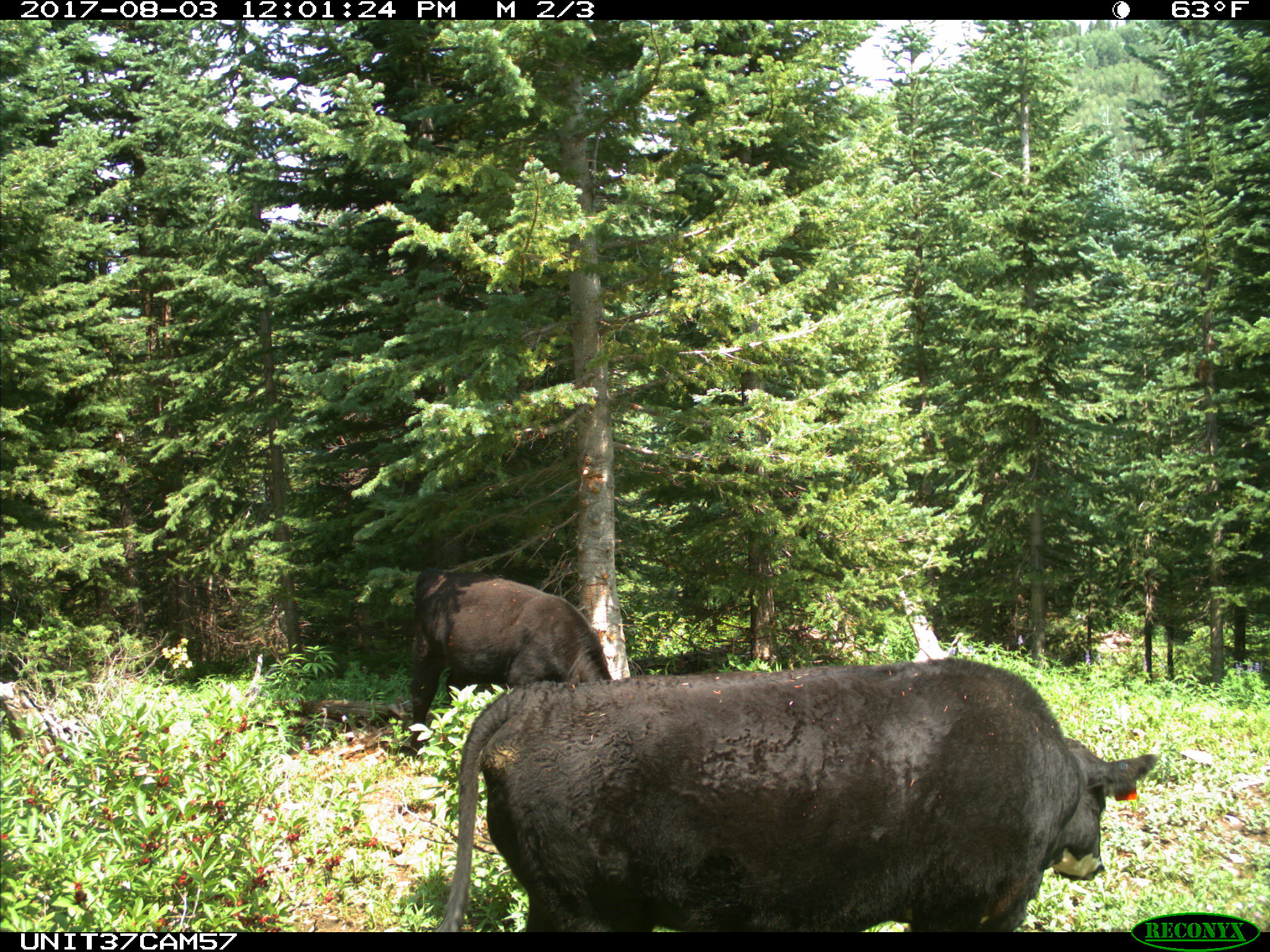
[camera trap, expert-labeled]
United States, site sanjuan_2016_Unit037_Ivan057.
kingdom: Animalia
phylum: Chordata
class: Mammalia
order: Artiodactyla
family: Bovidae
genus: Bos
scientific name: Bos taurus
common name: domestic cow